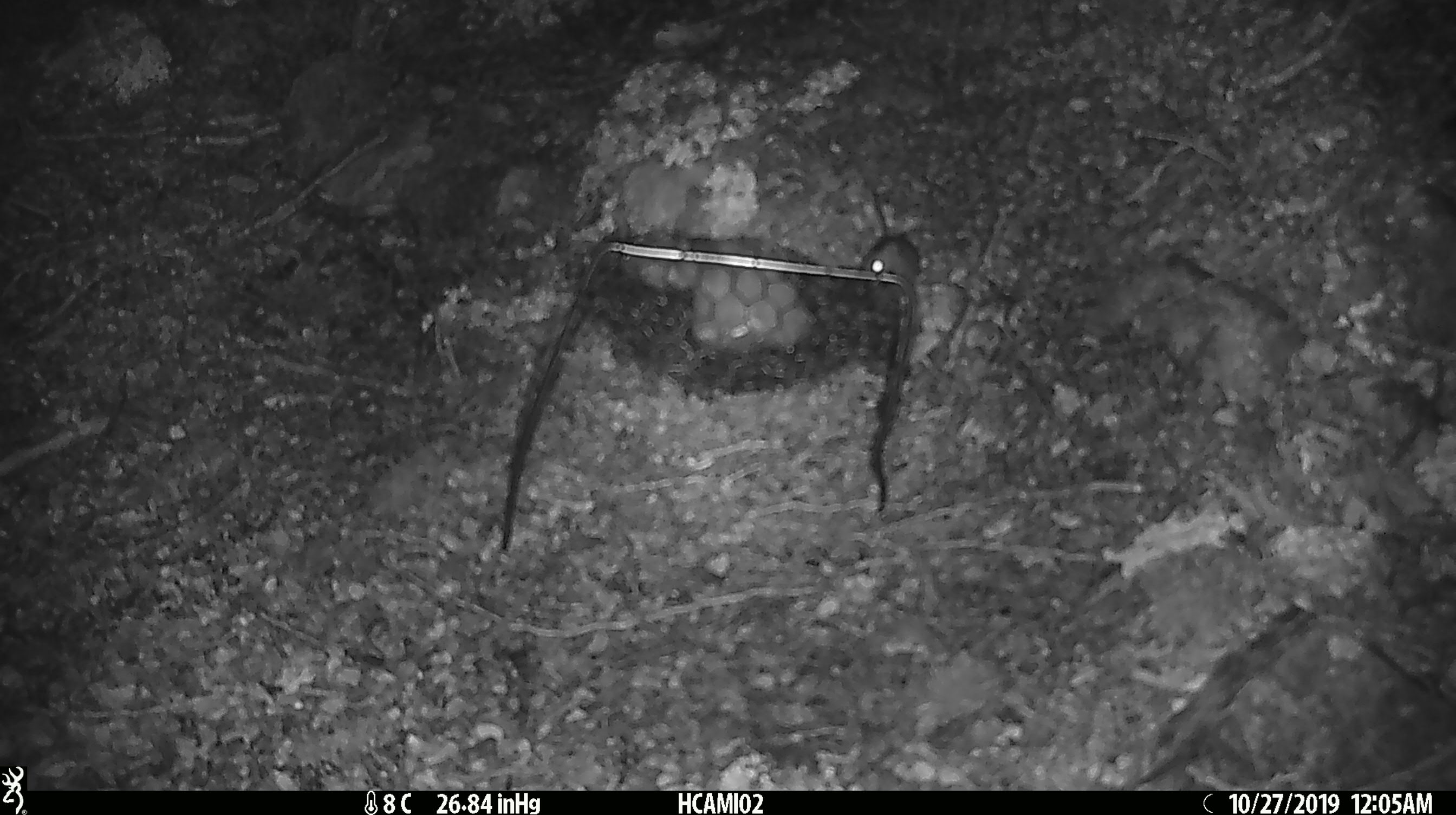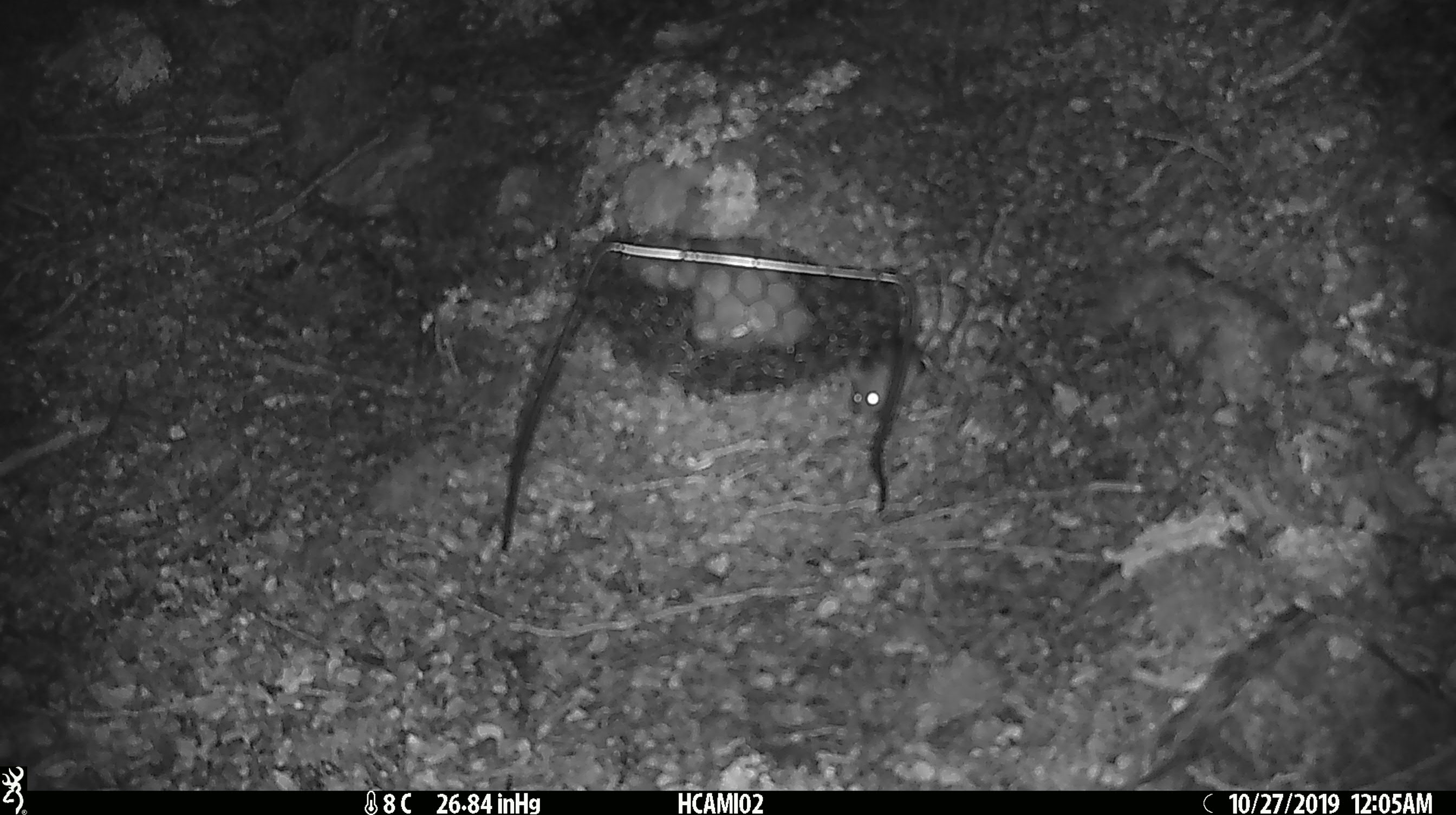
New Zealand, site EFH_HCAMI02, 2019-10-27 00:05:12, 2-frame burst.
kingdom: Animalia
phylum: Chordata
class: Mammalia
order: Rodentia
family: Muridae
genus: Mus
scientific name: Mus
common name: mouse